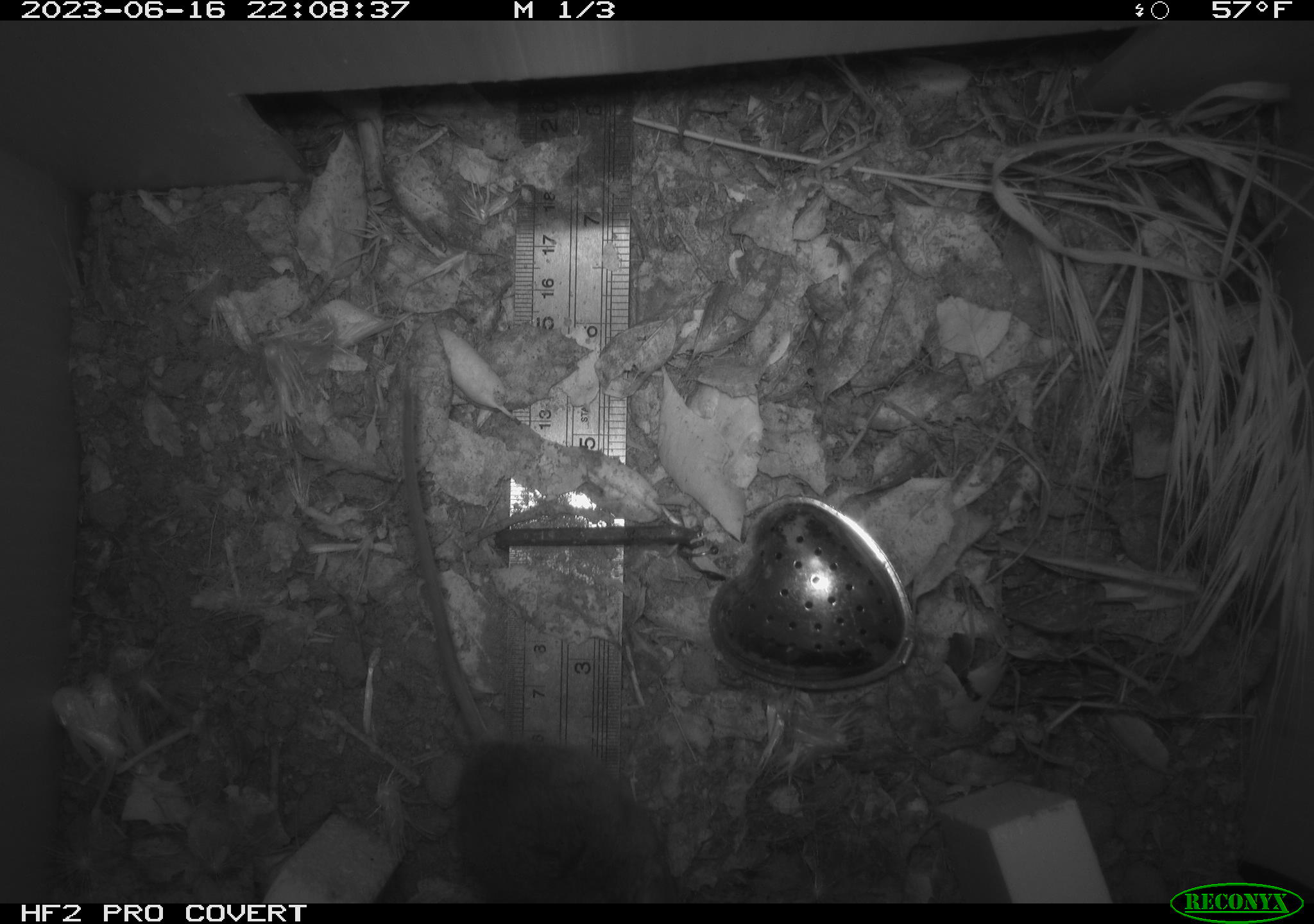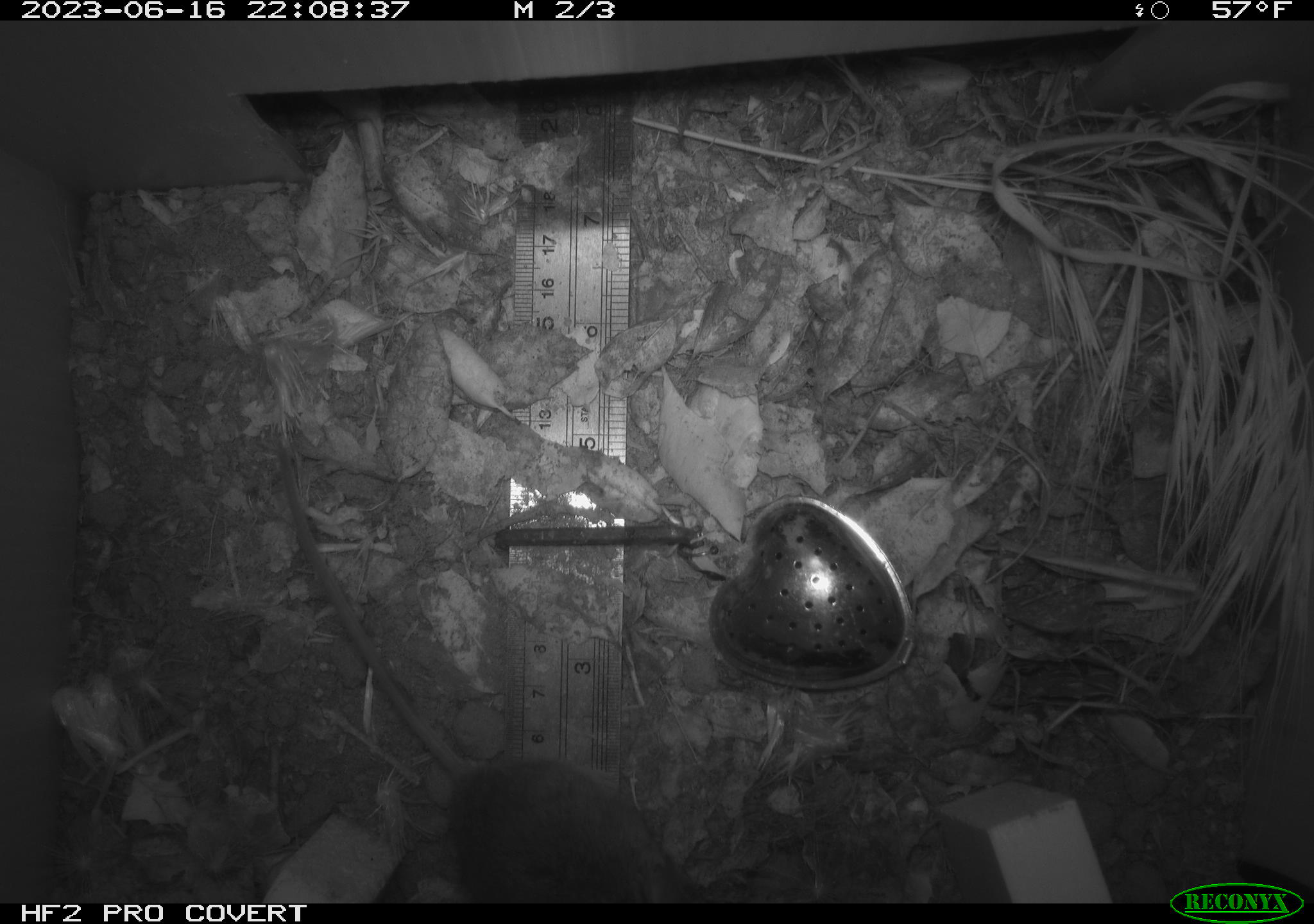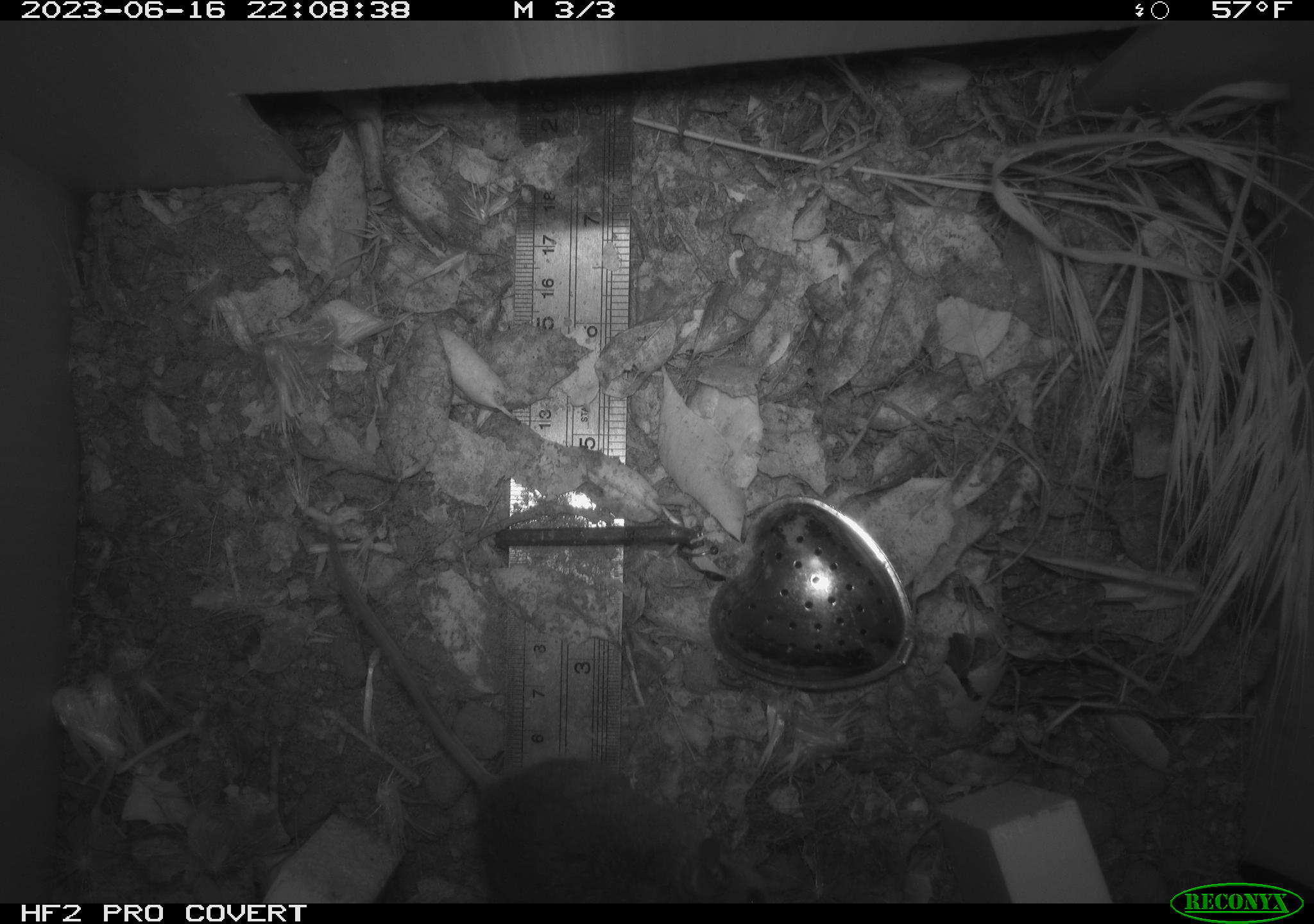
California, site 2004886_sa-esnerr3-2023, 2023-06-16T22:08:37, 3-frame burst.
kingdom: Animalia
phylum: Chordata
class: Mammalia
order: Rodentia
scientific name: Rodentia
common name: mouse species